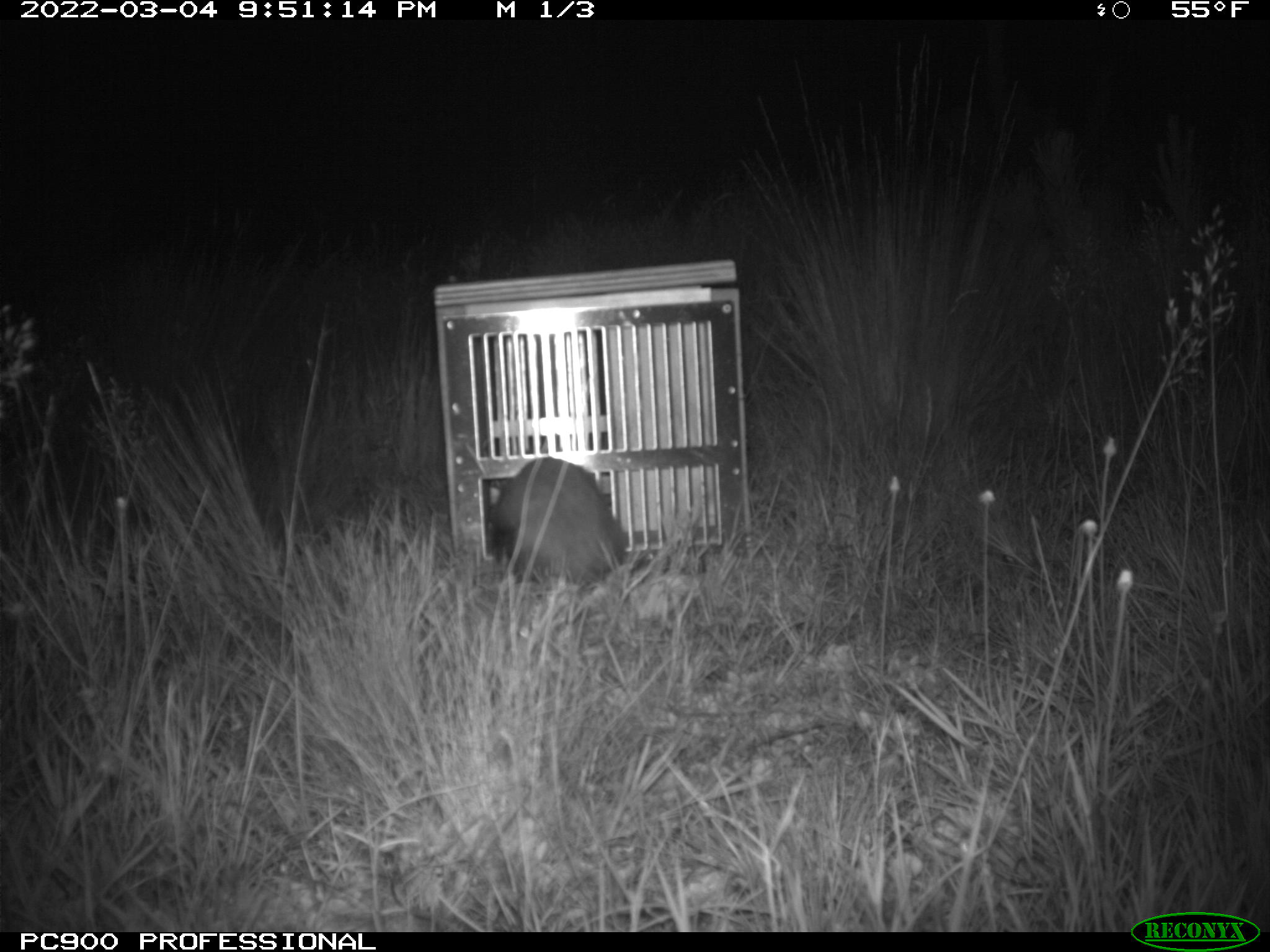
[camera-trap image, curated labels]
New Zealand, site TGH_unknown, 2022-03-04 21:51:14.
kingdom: Animalia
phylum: Chordata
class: Mammalia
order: Carnivora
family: Mustelidae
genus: Mustela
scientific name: Mustela furo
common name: ferret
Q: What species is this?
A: Ferret (Mustela furo).